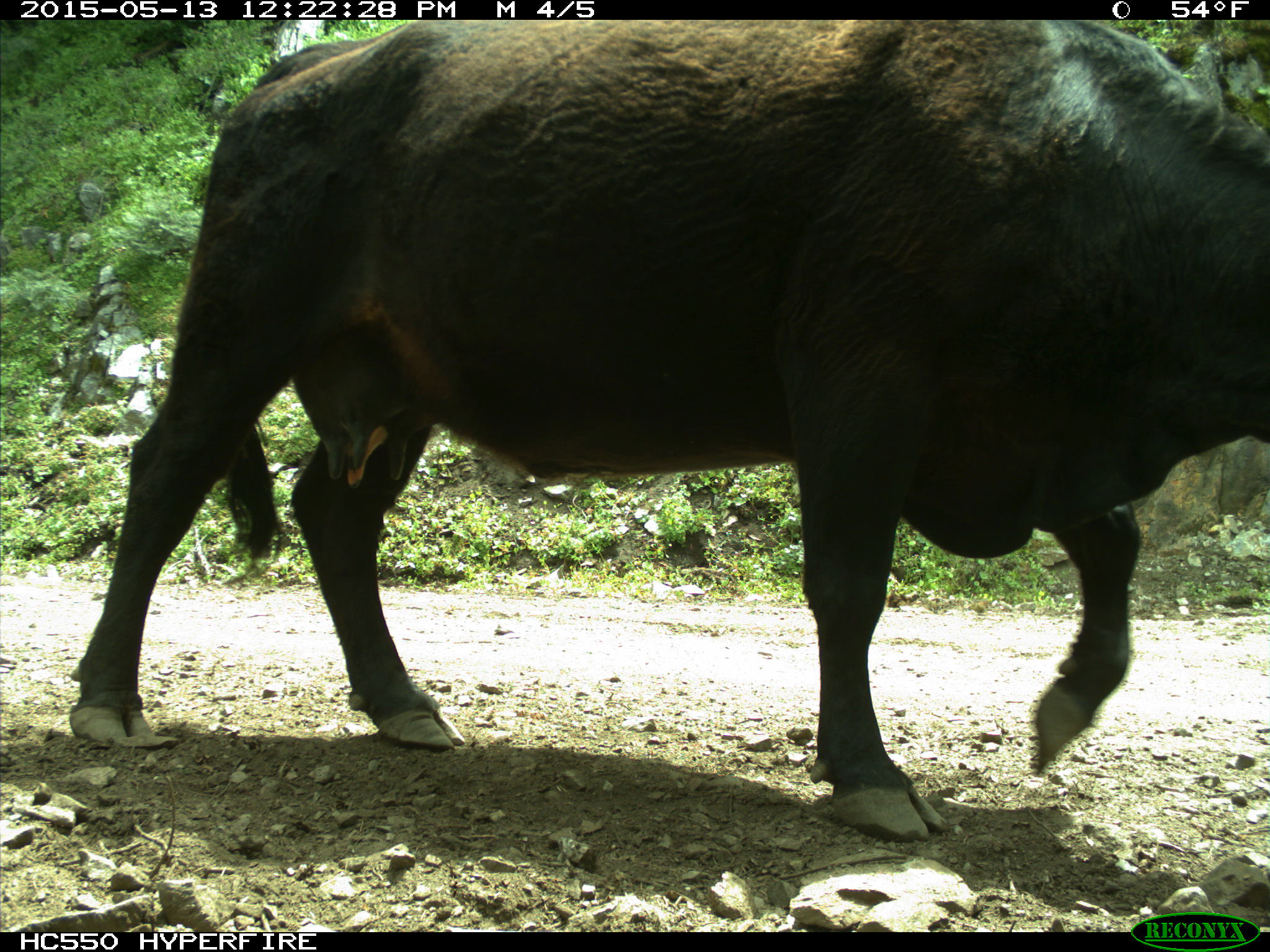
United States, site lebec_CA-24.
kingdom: Animalia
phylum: Chordata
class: Mammalia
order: Artiodactyla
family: Bovidae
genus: Bos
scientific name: Bos taurus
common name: domestic cow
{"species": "Bos taurus (domestic cow)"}